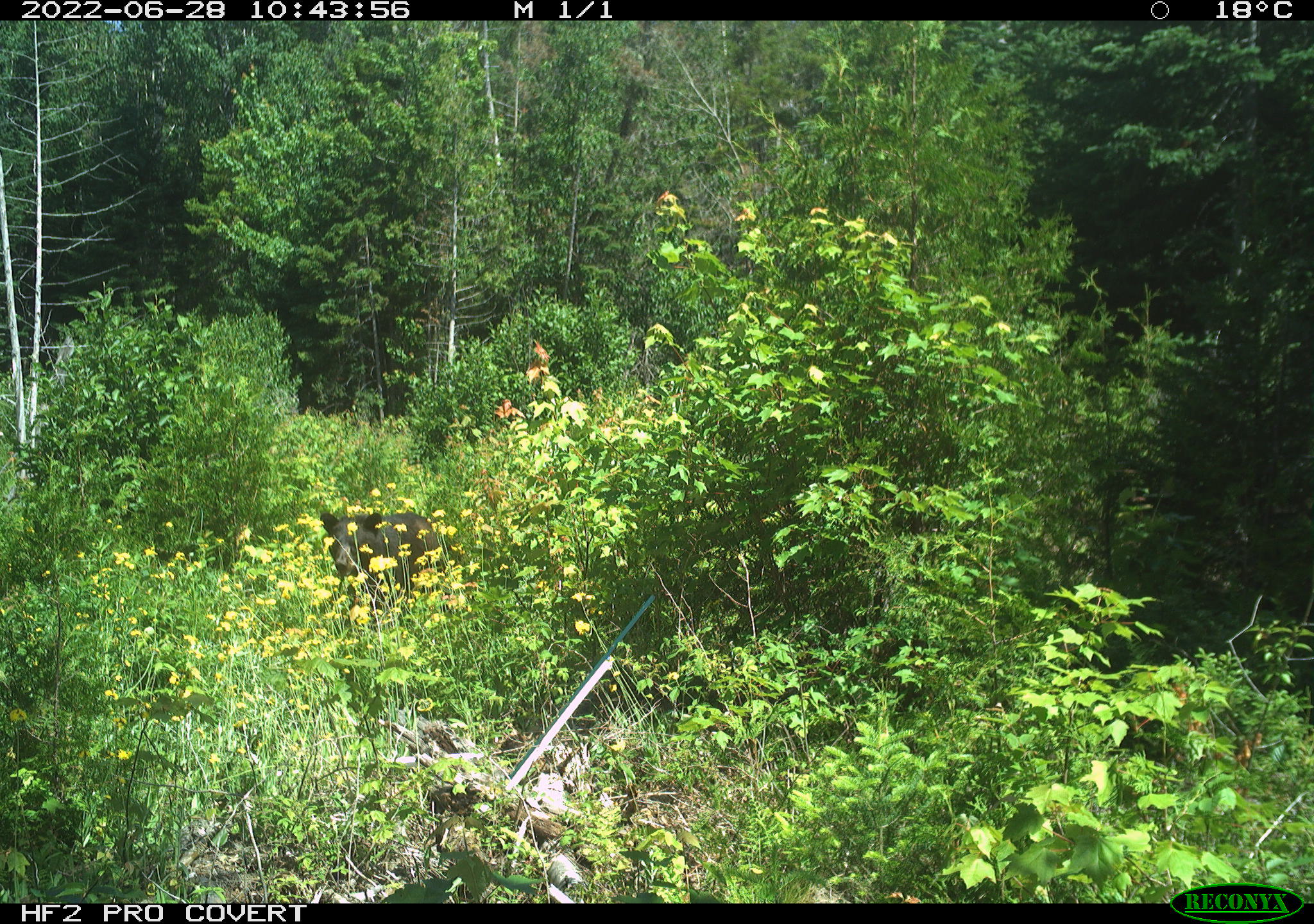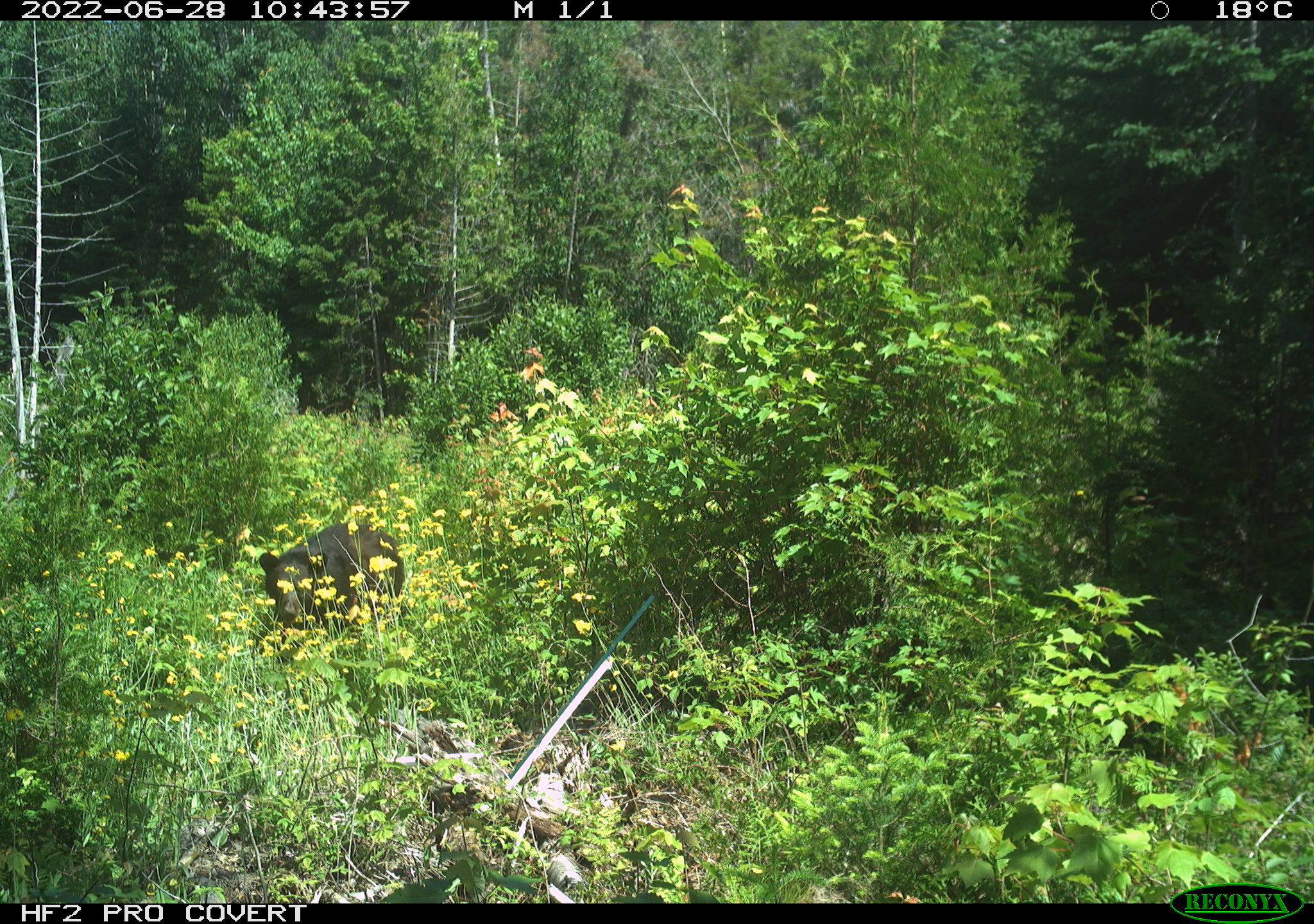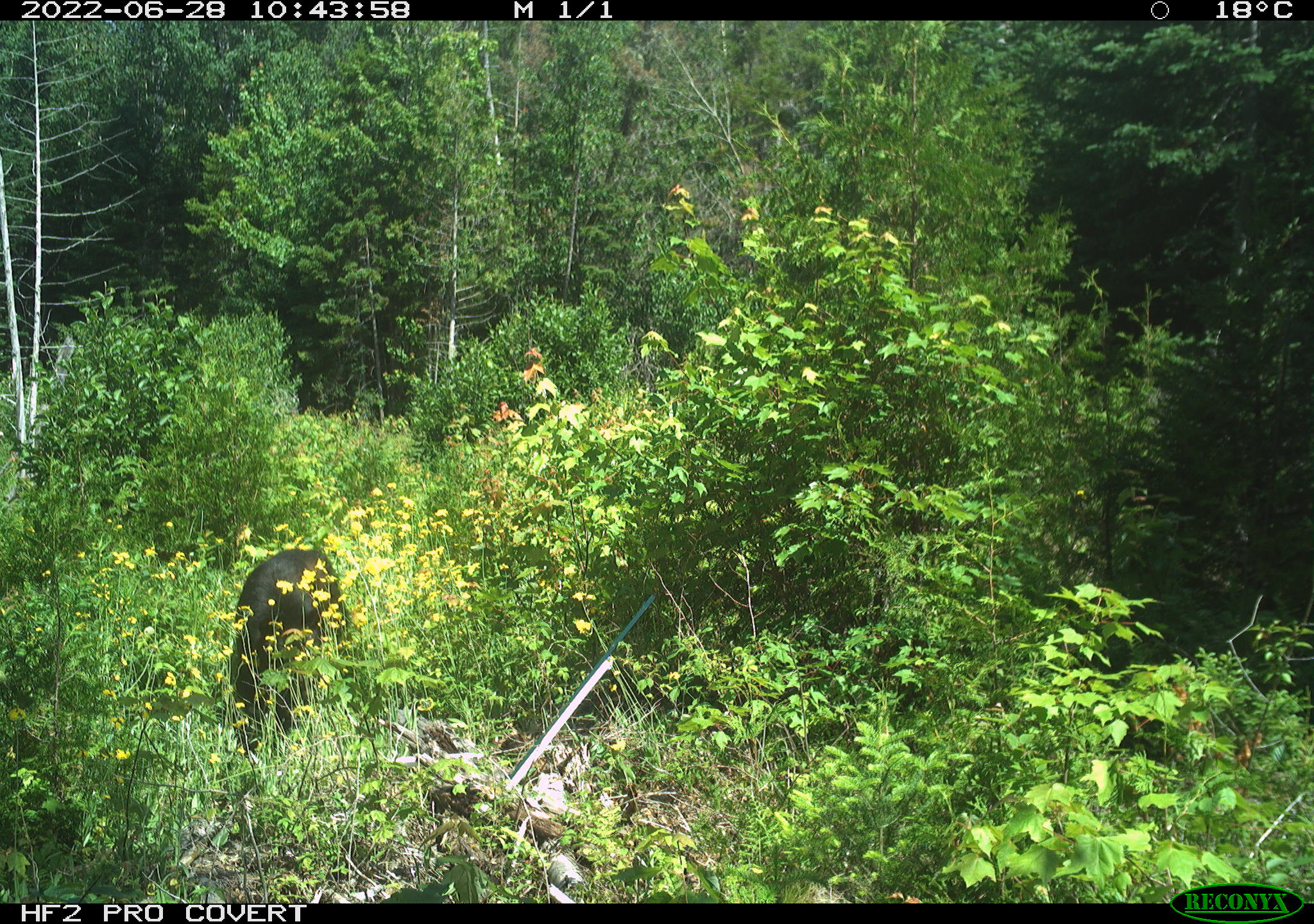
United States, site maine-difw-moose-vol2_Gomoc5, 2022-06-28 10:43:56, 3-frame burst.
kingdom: Animalia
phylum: Chordata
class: Mammalia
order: Carnivora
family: Ursidae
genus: Ursus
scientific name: Ursus americanus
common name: black bear